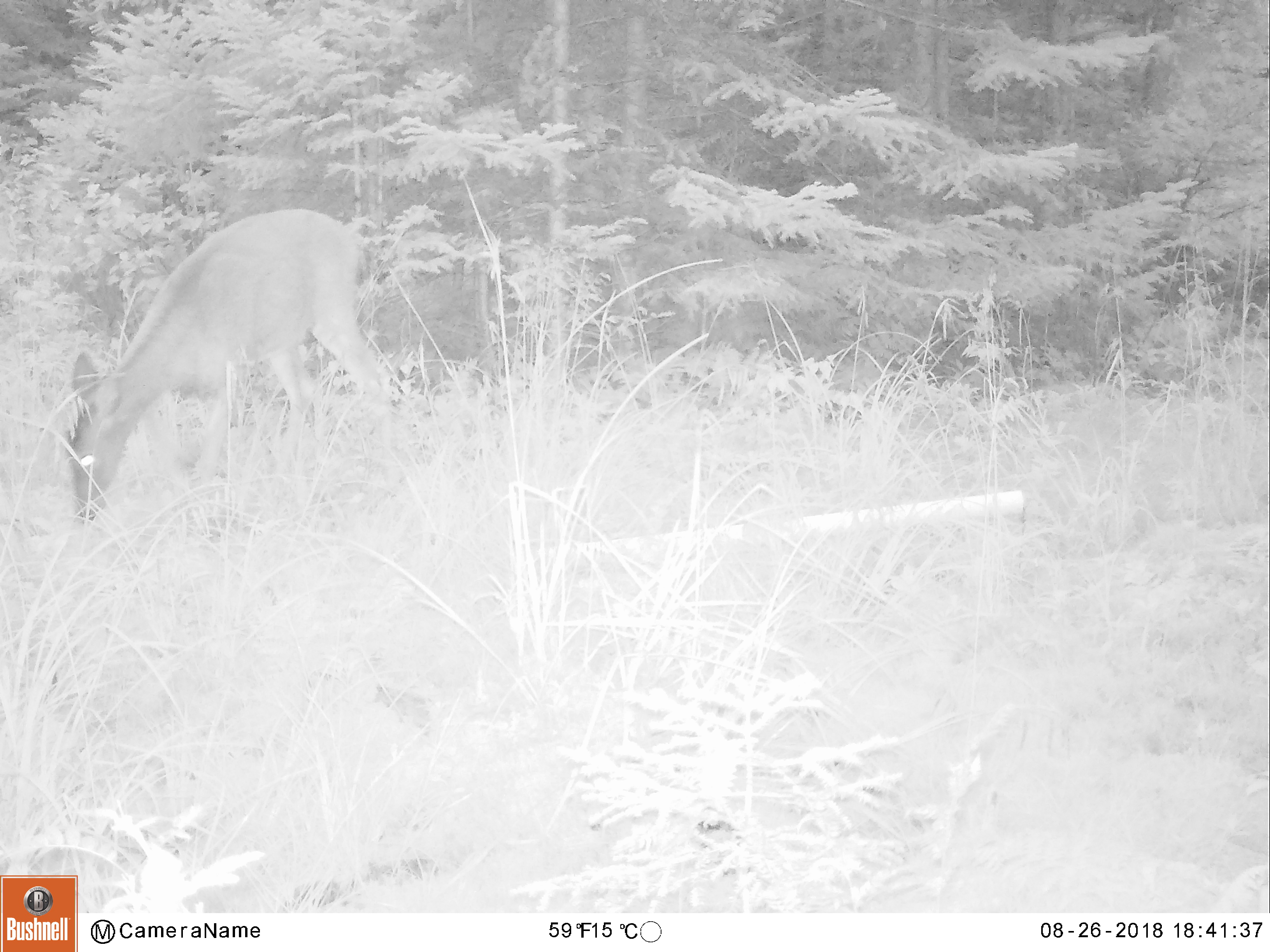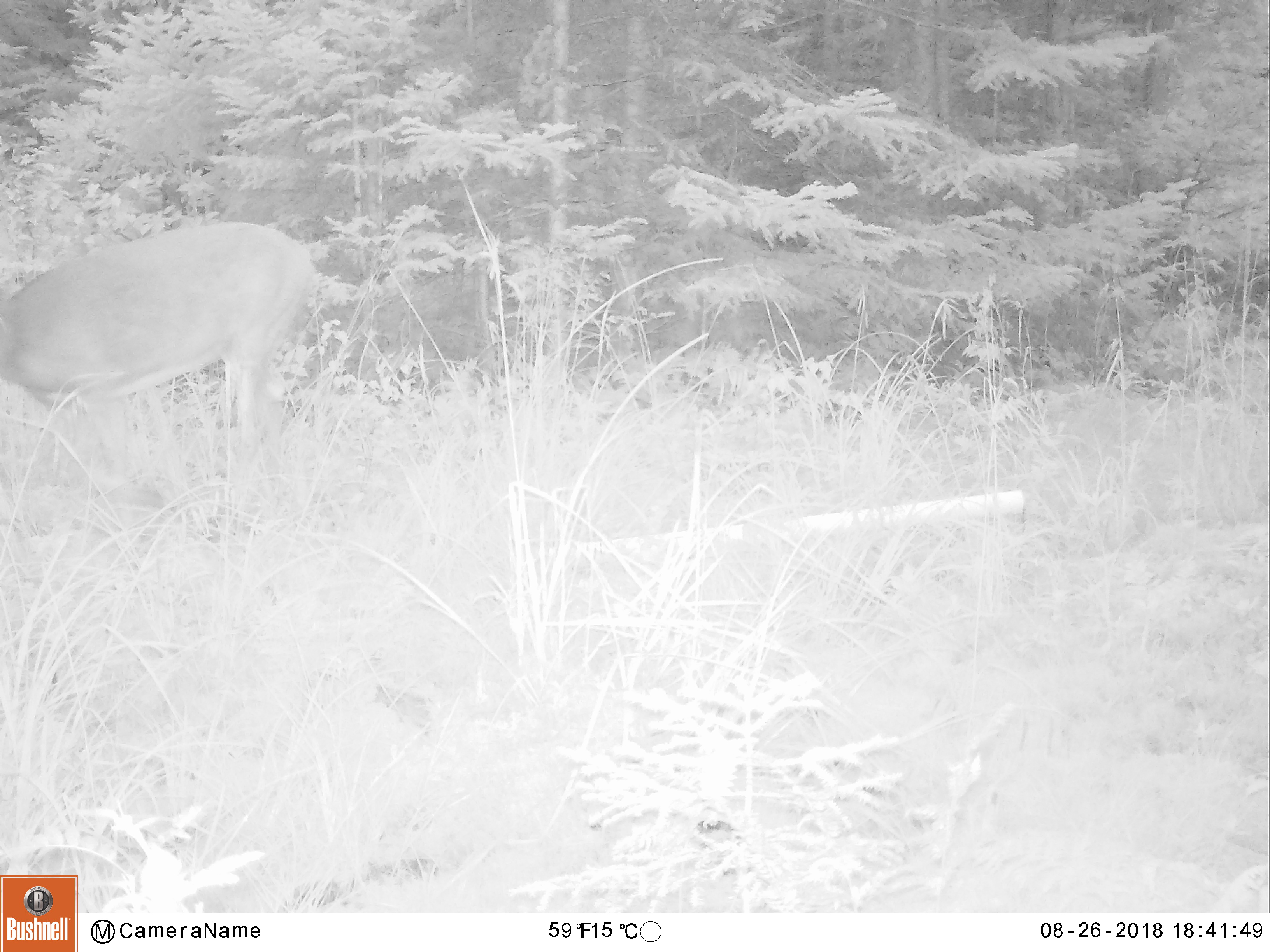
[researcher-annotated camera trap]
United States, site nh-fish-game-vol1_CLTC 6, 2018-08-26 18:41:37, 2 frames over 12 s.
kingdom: Animalia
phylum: Chordata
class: Mammalia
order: Artiodactyla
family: Cervidae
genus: Odocoileus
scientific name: Odocoileus virginianus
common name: white-tailed deer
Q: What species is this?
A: White-tailed deer (Odocoileus virginianus).